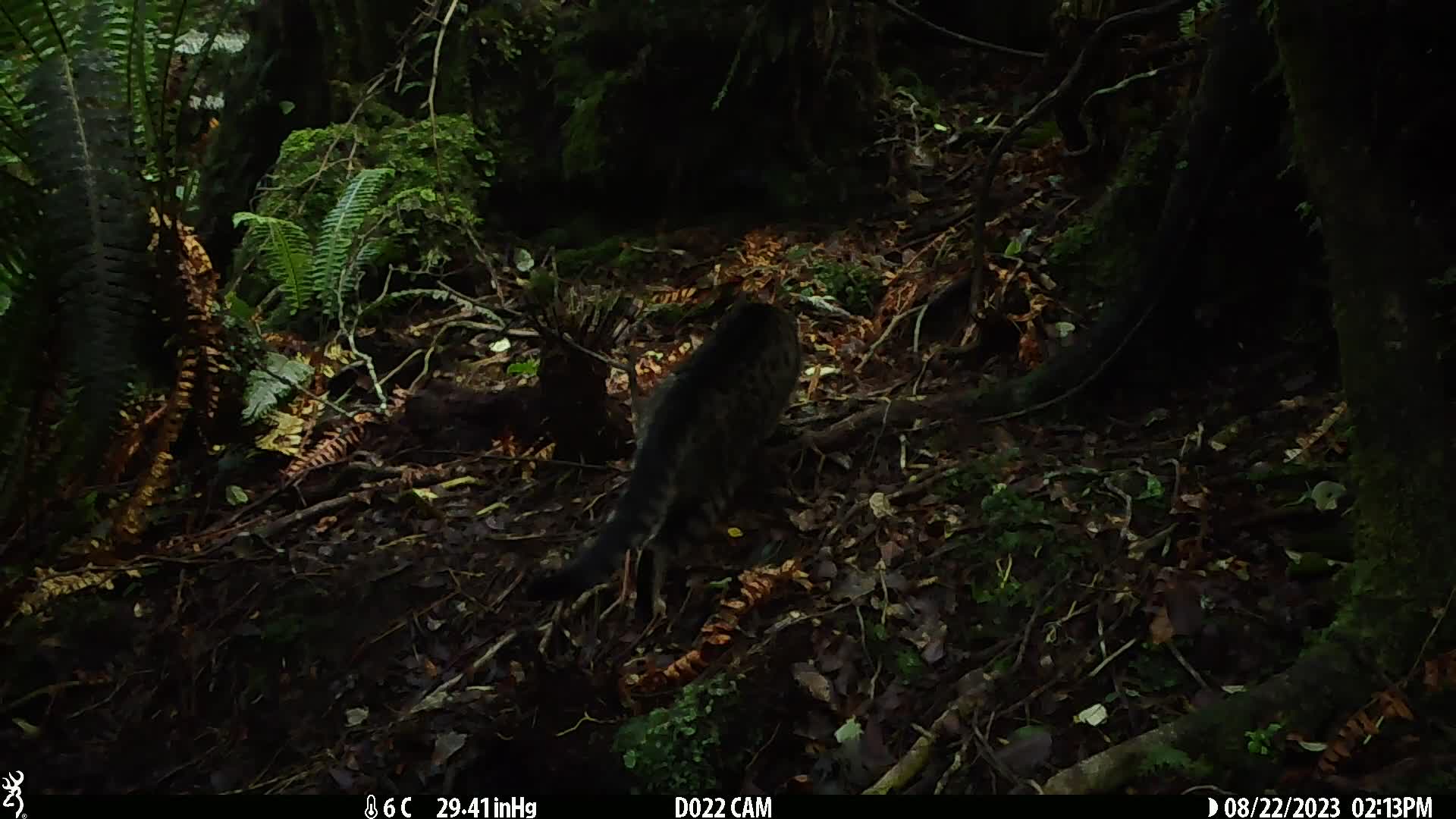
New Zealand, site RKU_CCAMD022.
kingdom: Animalia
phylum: Chordata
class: Mammalia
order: Carnivora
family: Felidae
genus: Felis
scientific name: Felis catus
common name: domestic cat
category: cat